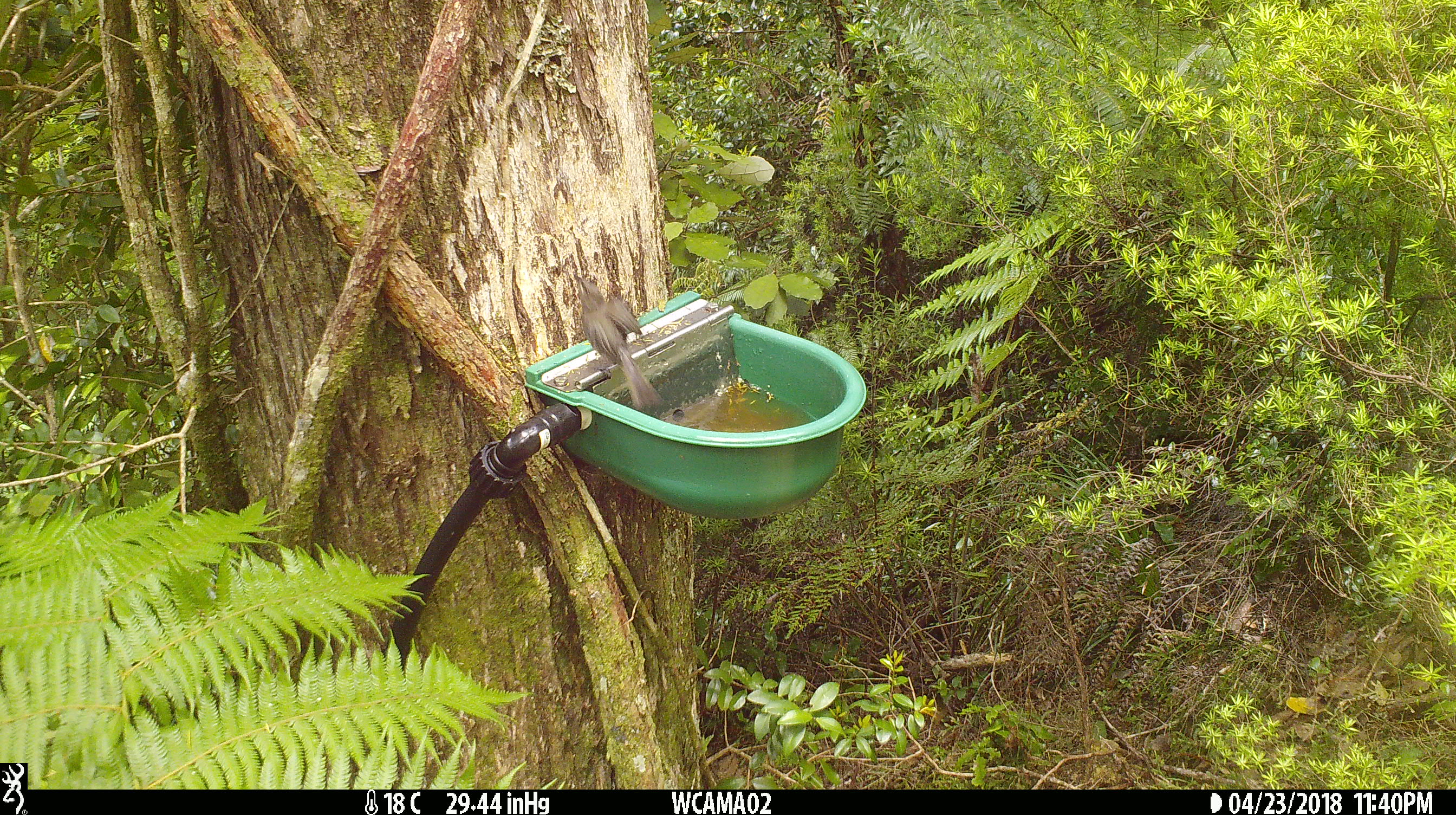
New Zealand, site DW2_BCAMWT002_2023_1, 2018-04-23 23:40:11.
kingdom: Animalia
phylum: Chordata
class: Aves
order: Passeriformes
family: Meliphagidae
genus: Anthornis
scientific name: Anthornis melanura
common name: new zealand bellbird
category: bellbird